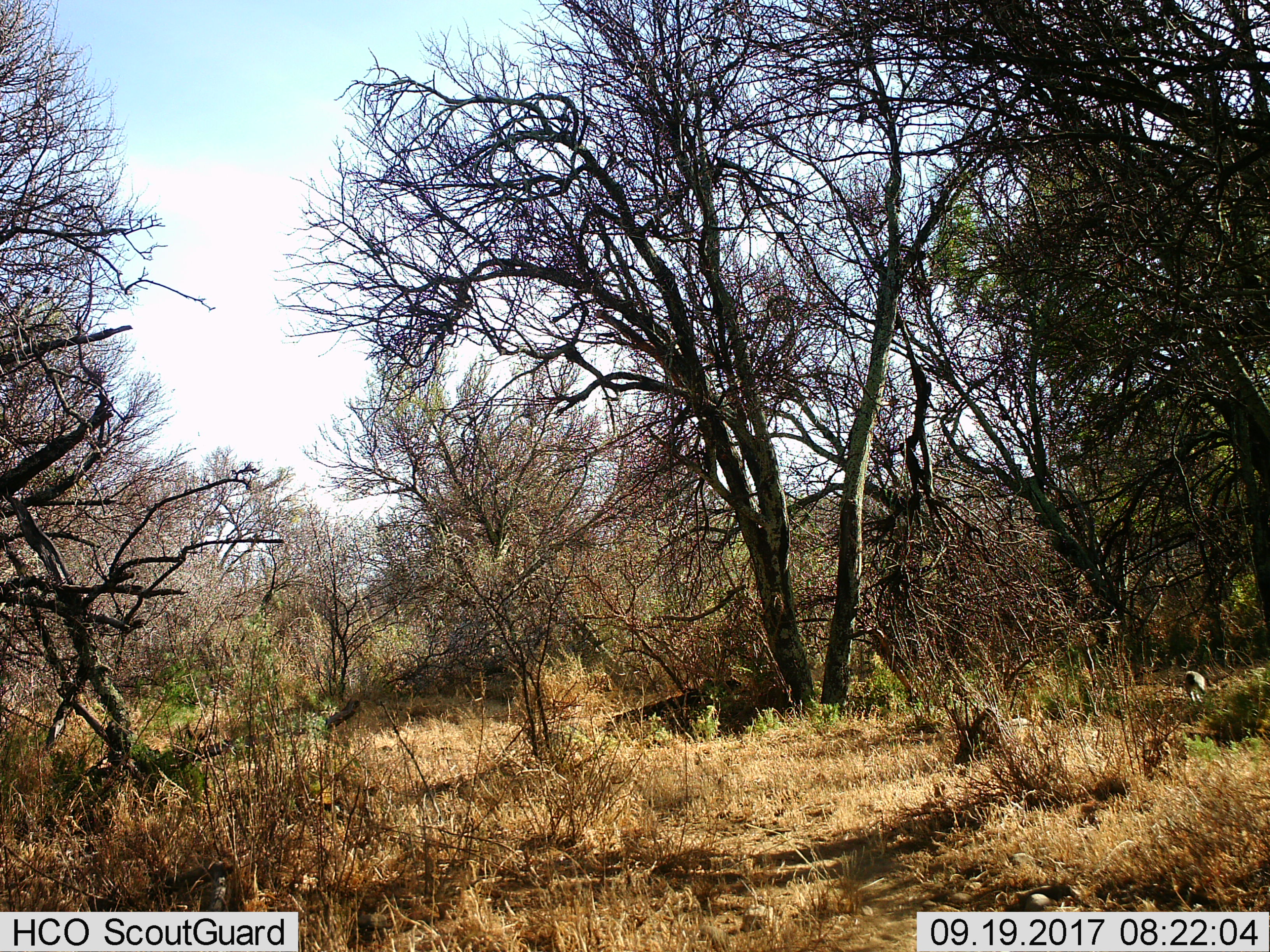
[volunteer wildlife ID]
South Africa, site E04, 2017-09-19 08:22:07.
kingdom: Animalia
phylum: Chordata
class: Aves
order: Gruiformes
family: Gruidae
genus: Anthropoides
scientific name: Anthropoides paradiseus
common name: blue crane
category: craneblue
Craneblue (blue crane) (Anthropoides paradiseus), count 1. Behavior (volunteer vote fractions): standing 0%, resting 0%, moving 0%, interacting 0%. Young present (vote fraction): 0%. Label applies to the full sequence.